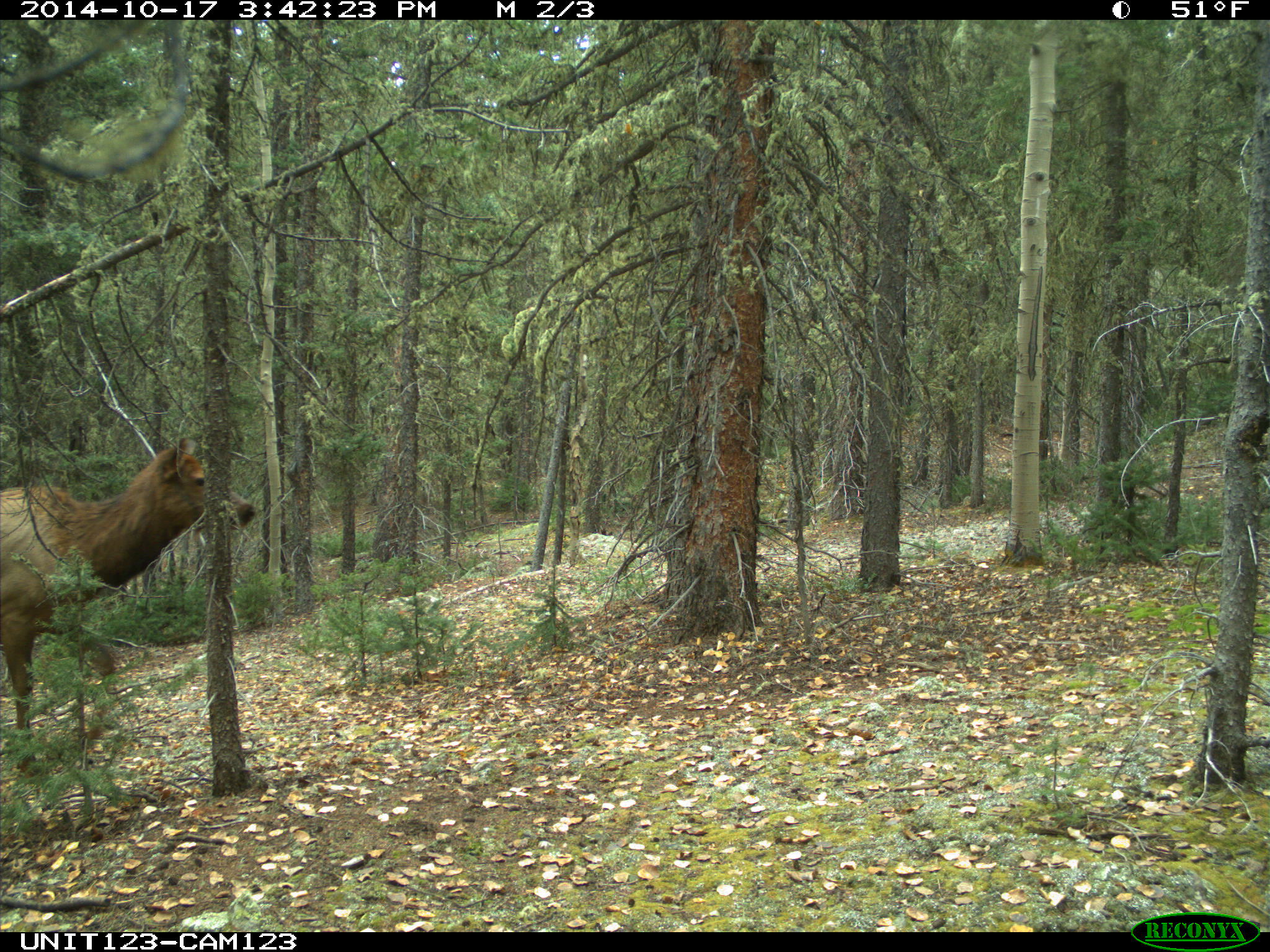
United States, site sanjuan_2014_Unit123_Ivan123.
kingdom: Animalia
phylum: Chordata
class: Mammalia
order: Artiodactyla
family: Cervidae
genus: Cervus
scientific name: Cervus elaphus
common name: red deer